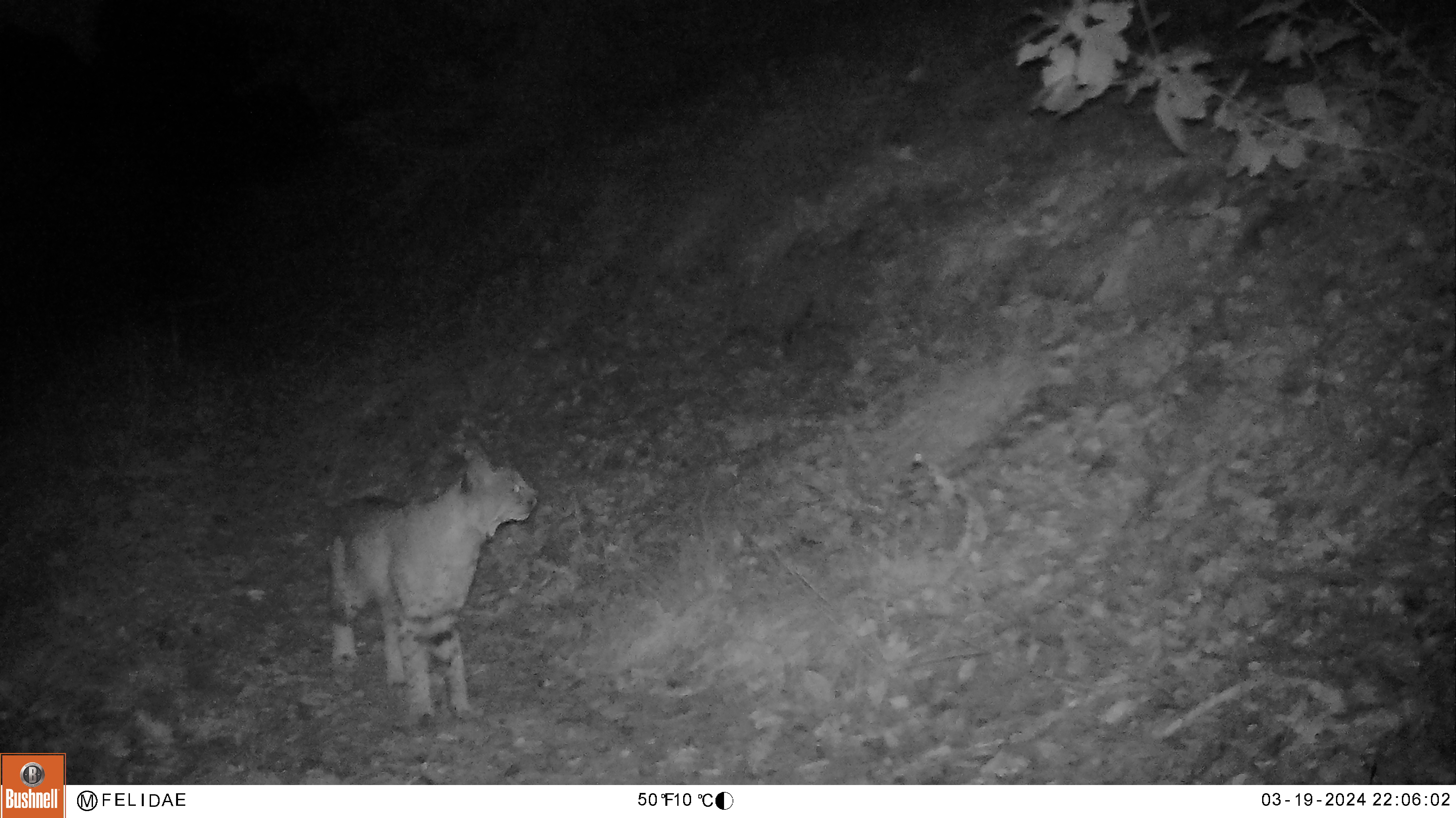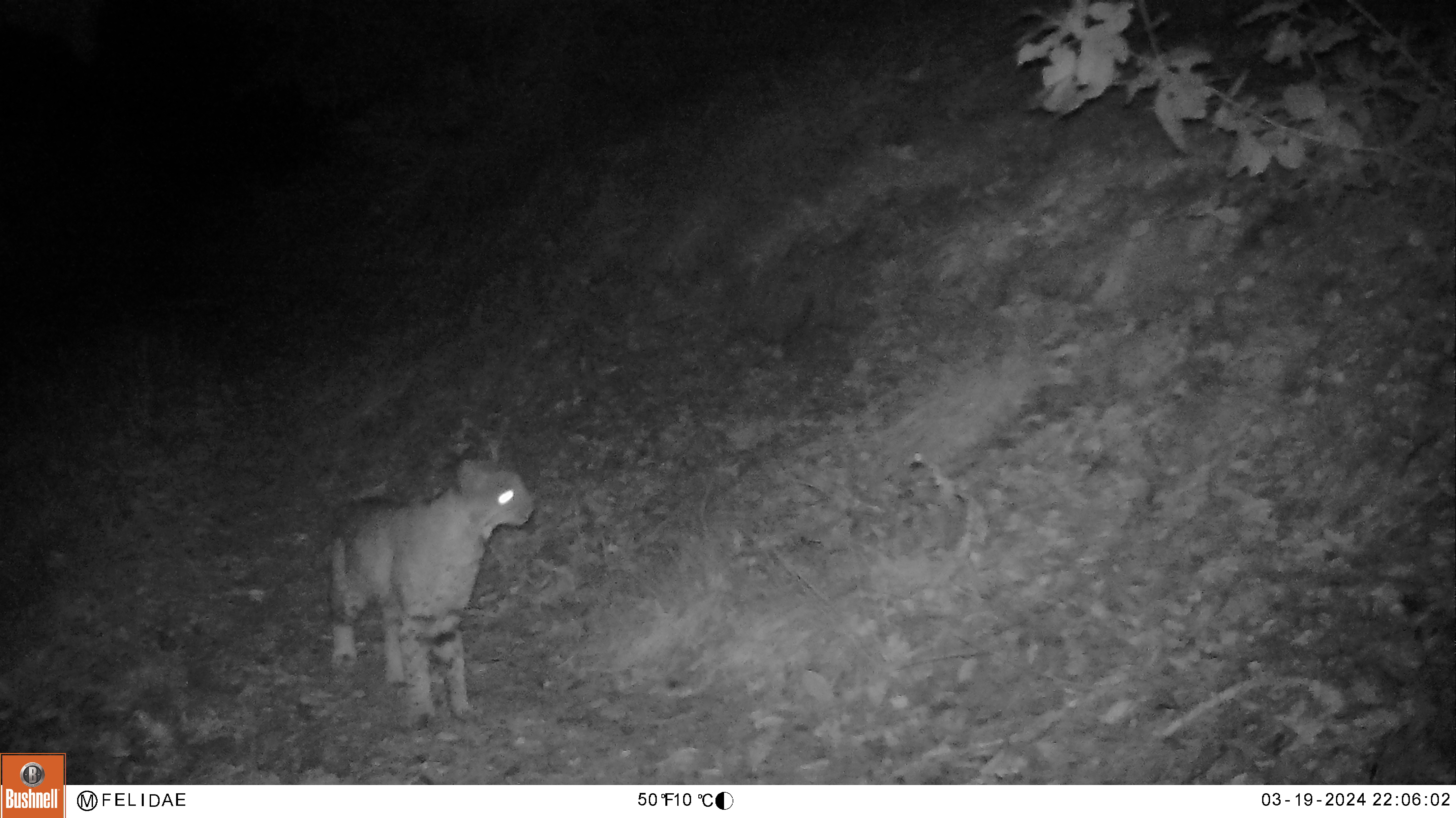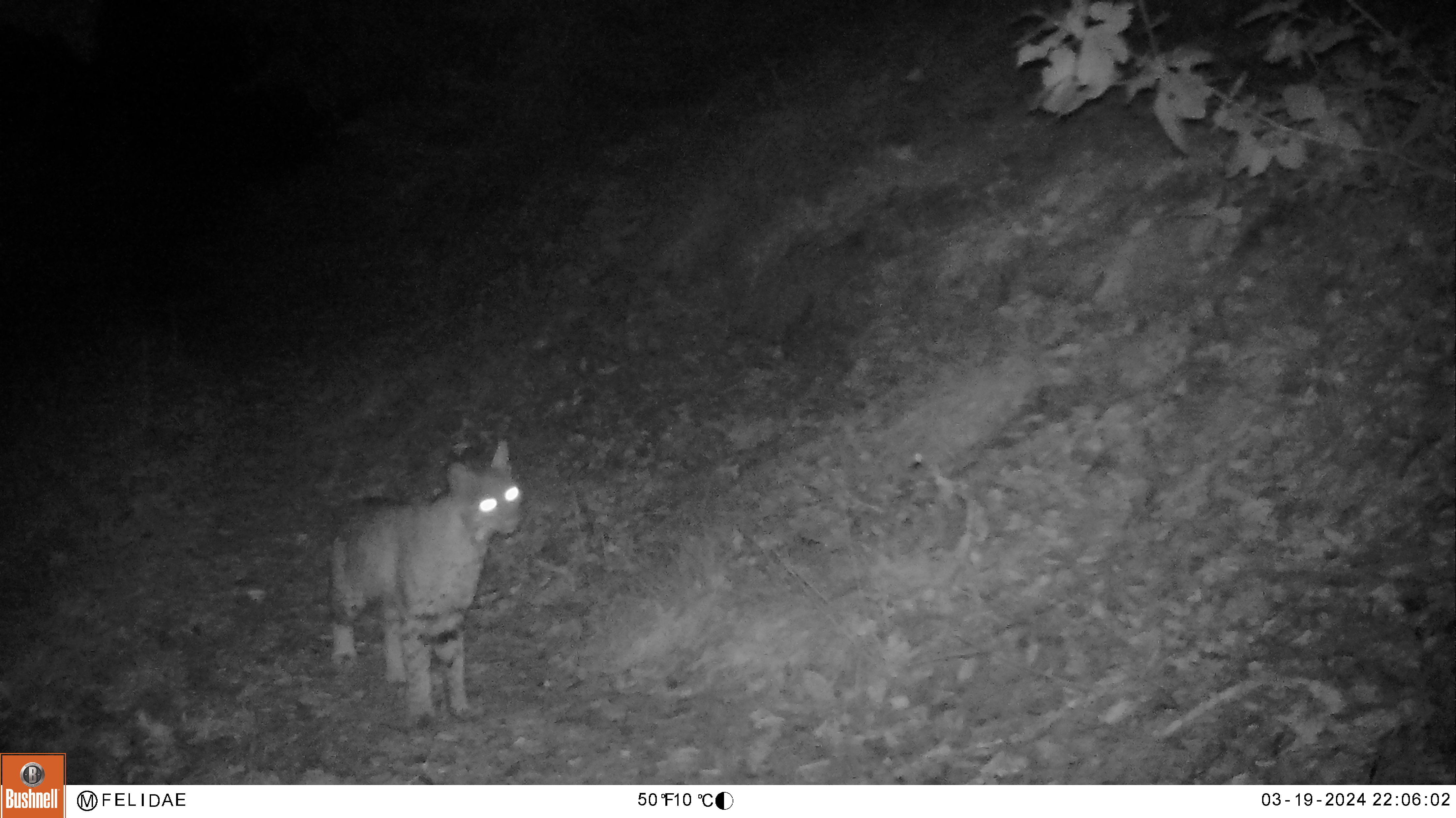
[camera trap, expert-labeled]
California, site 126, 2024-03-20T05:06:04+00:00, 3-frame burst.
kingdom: Animalia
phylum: Chordata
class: Mammalia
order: Carnivora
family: Felidae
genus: Lynx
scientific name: Lynx rufus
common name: bobcat